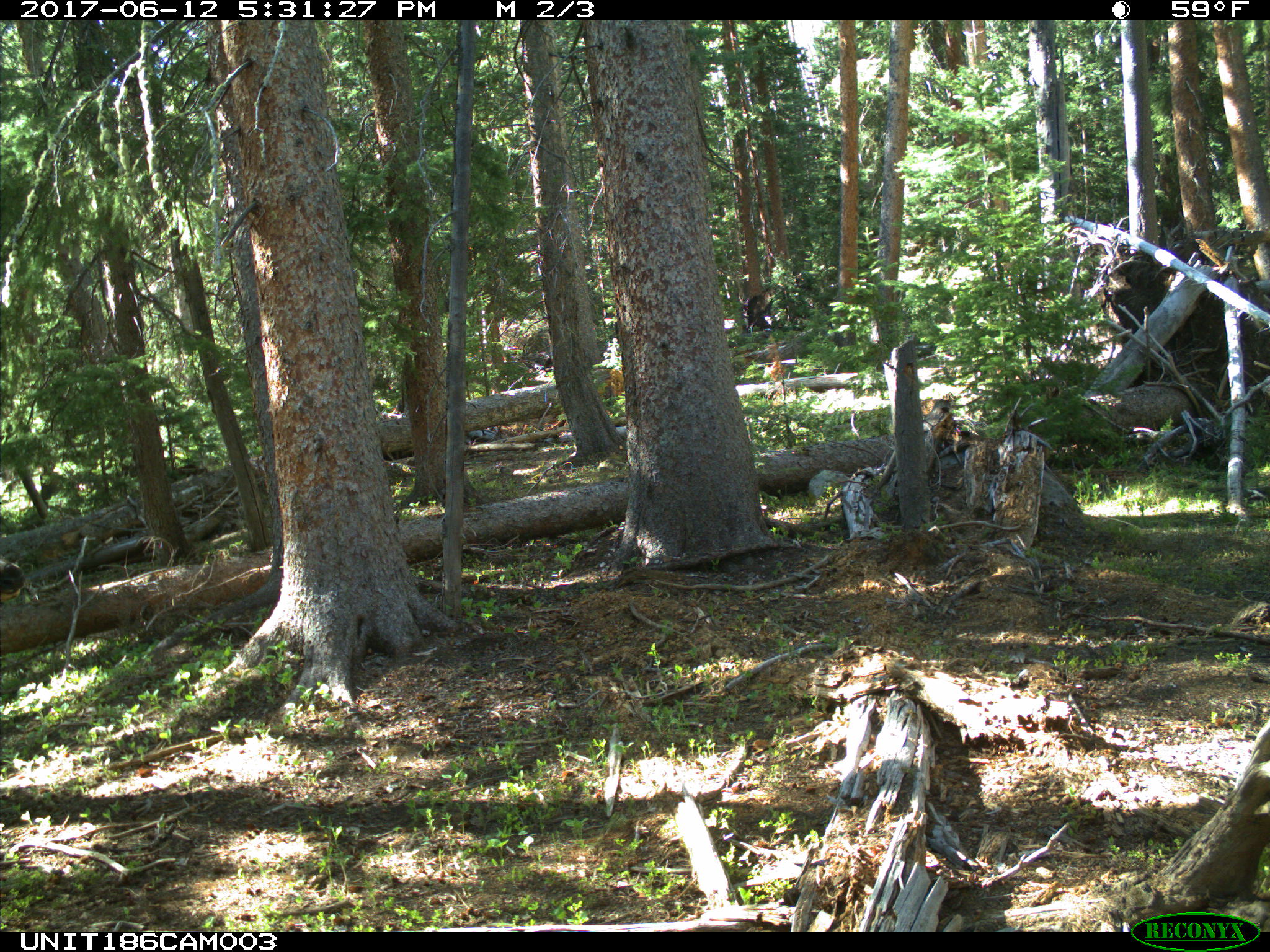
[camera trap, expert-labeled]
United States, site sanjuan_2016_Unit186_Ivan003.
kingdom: Animalia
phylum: Chordata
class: Mammalia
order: Artiodactyla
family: Cervidae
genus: Cervus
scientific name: Cervus elaphus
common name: red deer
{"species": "Cervus elaphus (red deer)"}